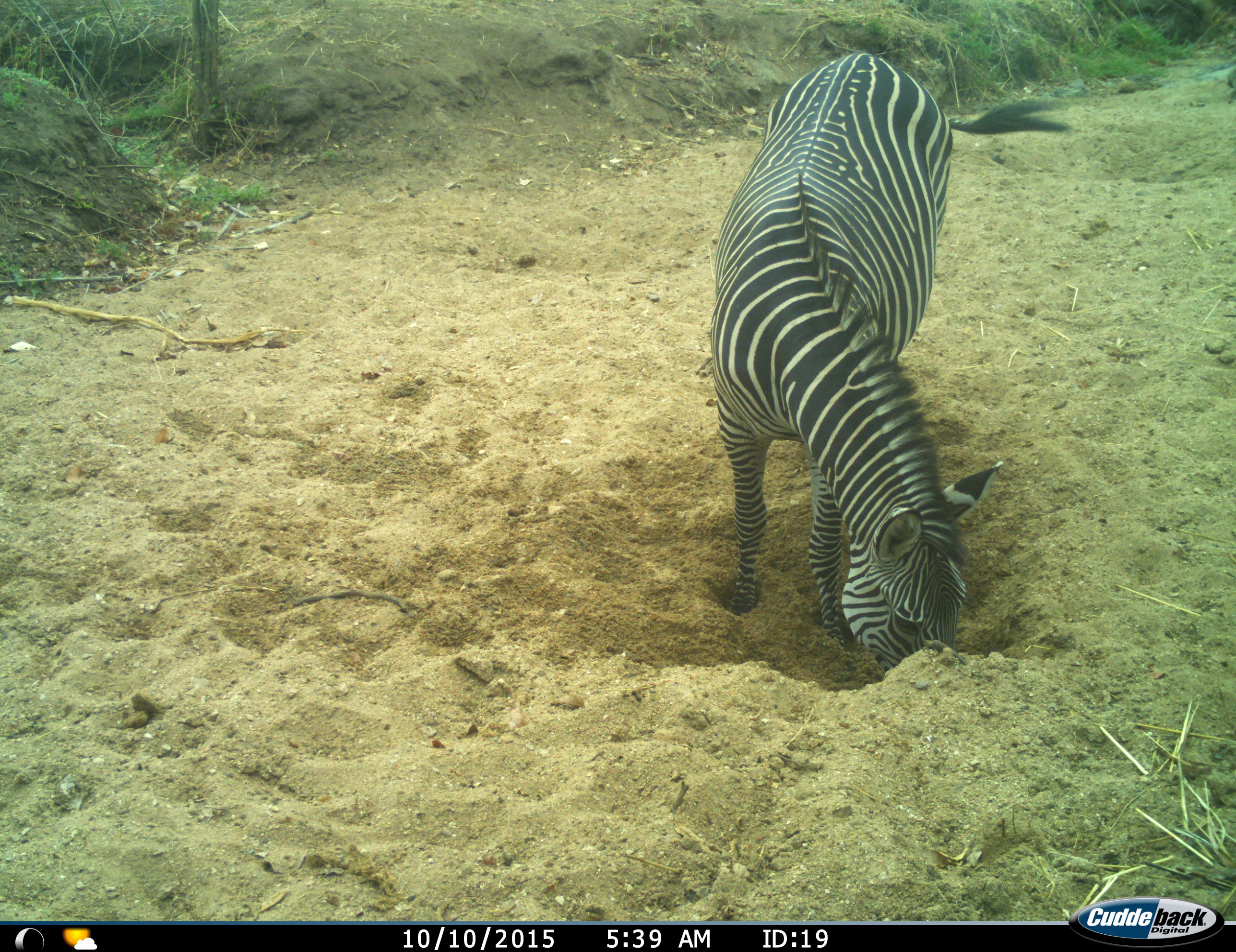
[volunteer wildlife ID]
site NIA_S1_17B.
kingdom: Animalia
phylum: Chordata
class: Mammalia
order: Perissodactyla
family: Equidae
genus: Equus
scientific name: Equus quagga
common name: plains zebra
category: zebraplains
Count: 1.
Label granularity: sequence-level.